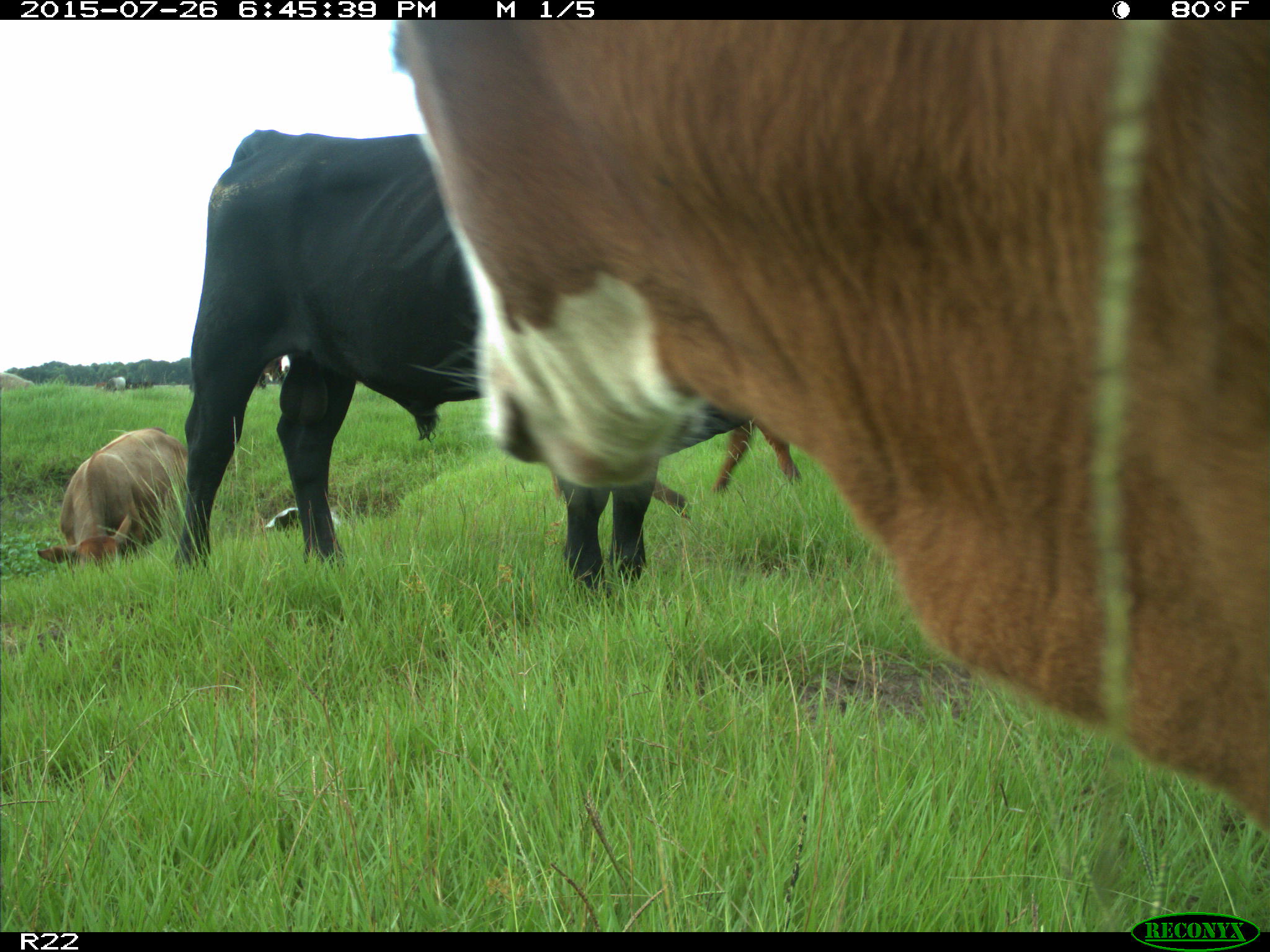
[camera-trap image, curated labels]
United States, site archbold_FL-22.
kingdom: Animalia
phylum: Chordata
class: Mammalia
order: Artiodactyla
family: Bovidae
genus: Bos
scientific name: Bos taurus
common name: domestic cow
Bos taurus (domestic cow).